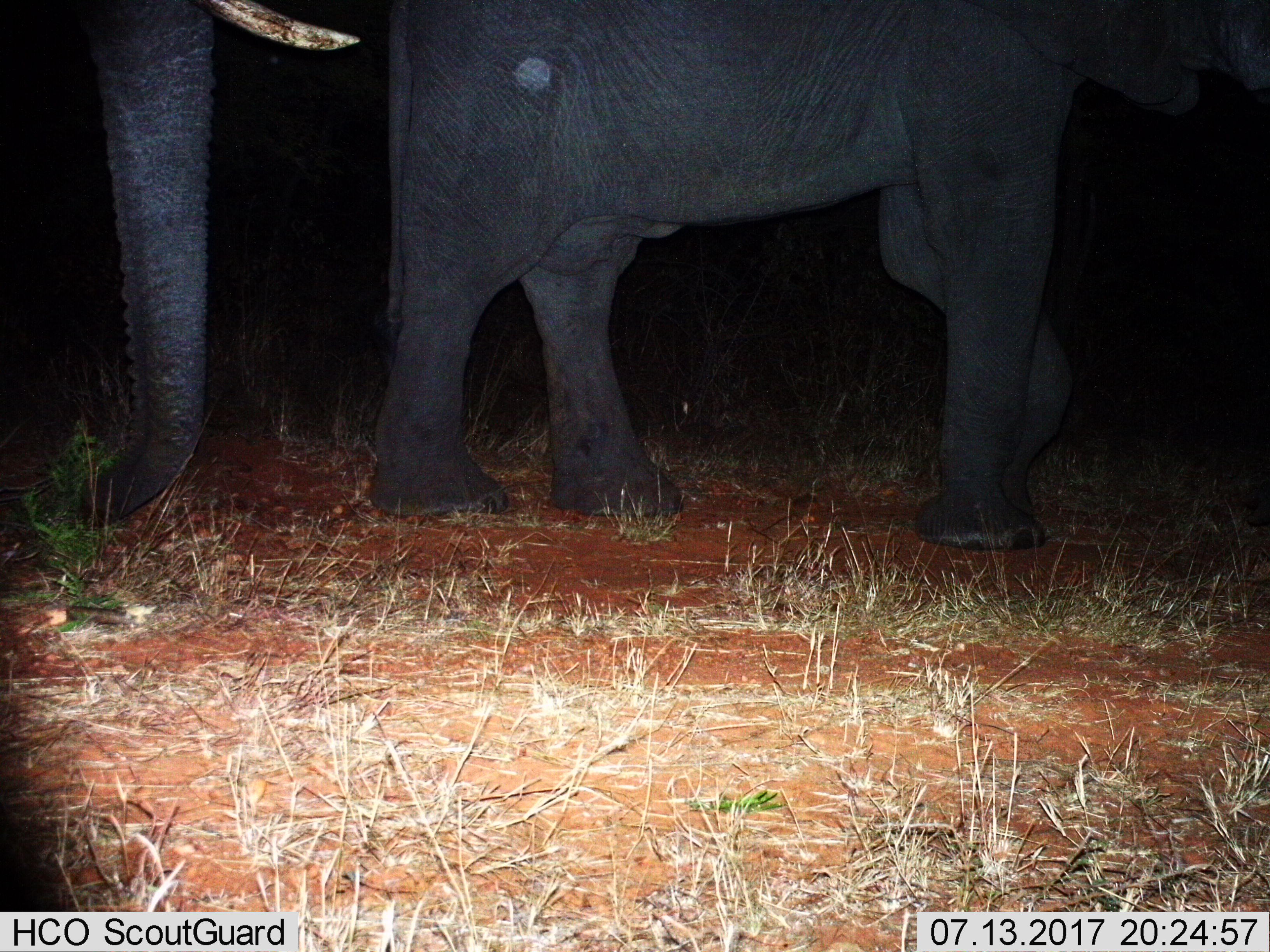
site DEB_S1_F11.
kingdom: Animalia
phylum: Chordata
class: Mammalia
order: Proboscidea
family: Elephantidae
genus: Loxodonta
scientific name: Loxodonta africana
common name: african bush elephant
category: elephant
Elephant (african bush elephant) (Loxodonta africana), count 2. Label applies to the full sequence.